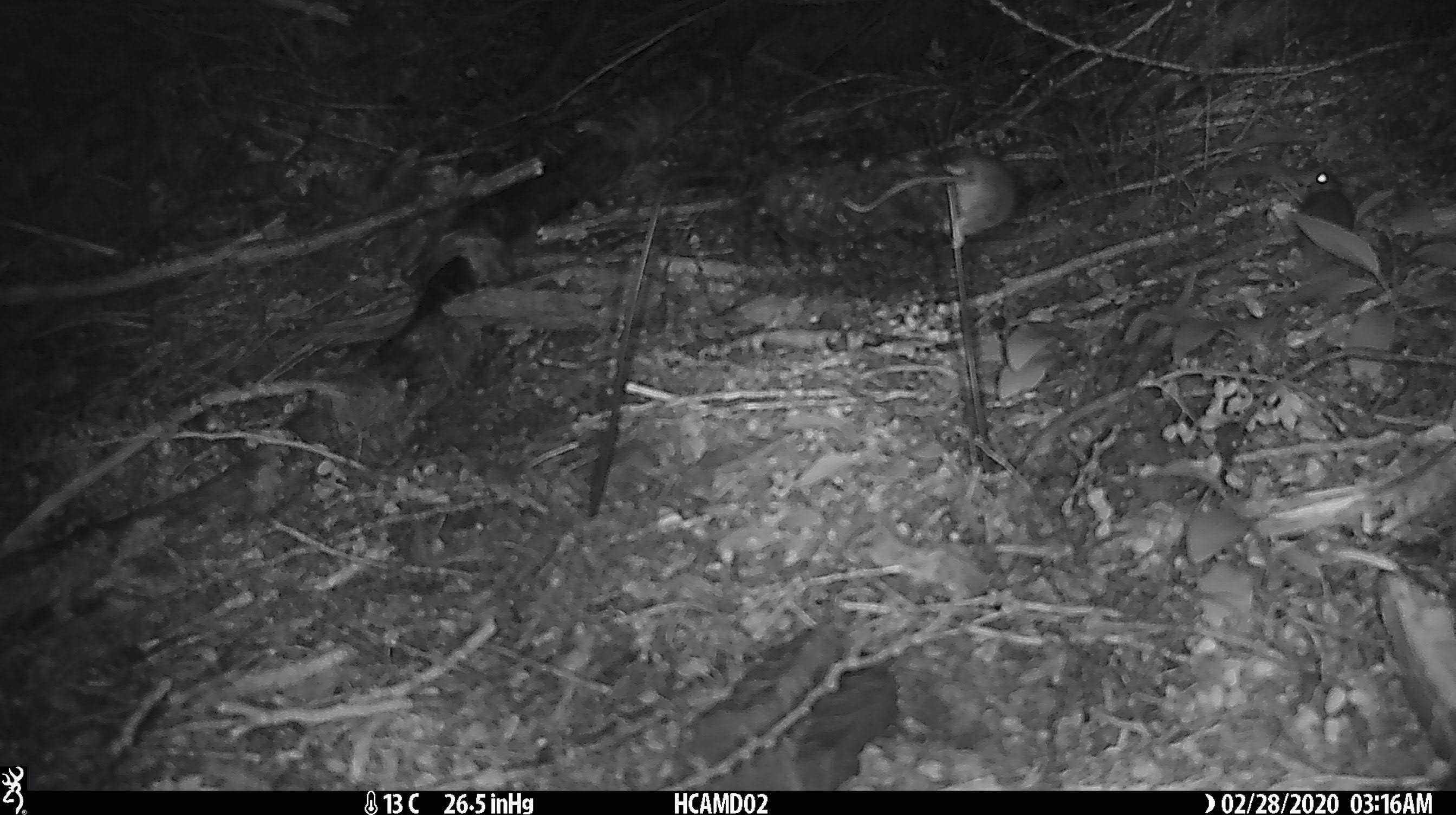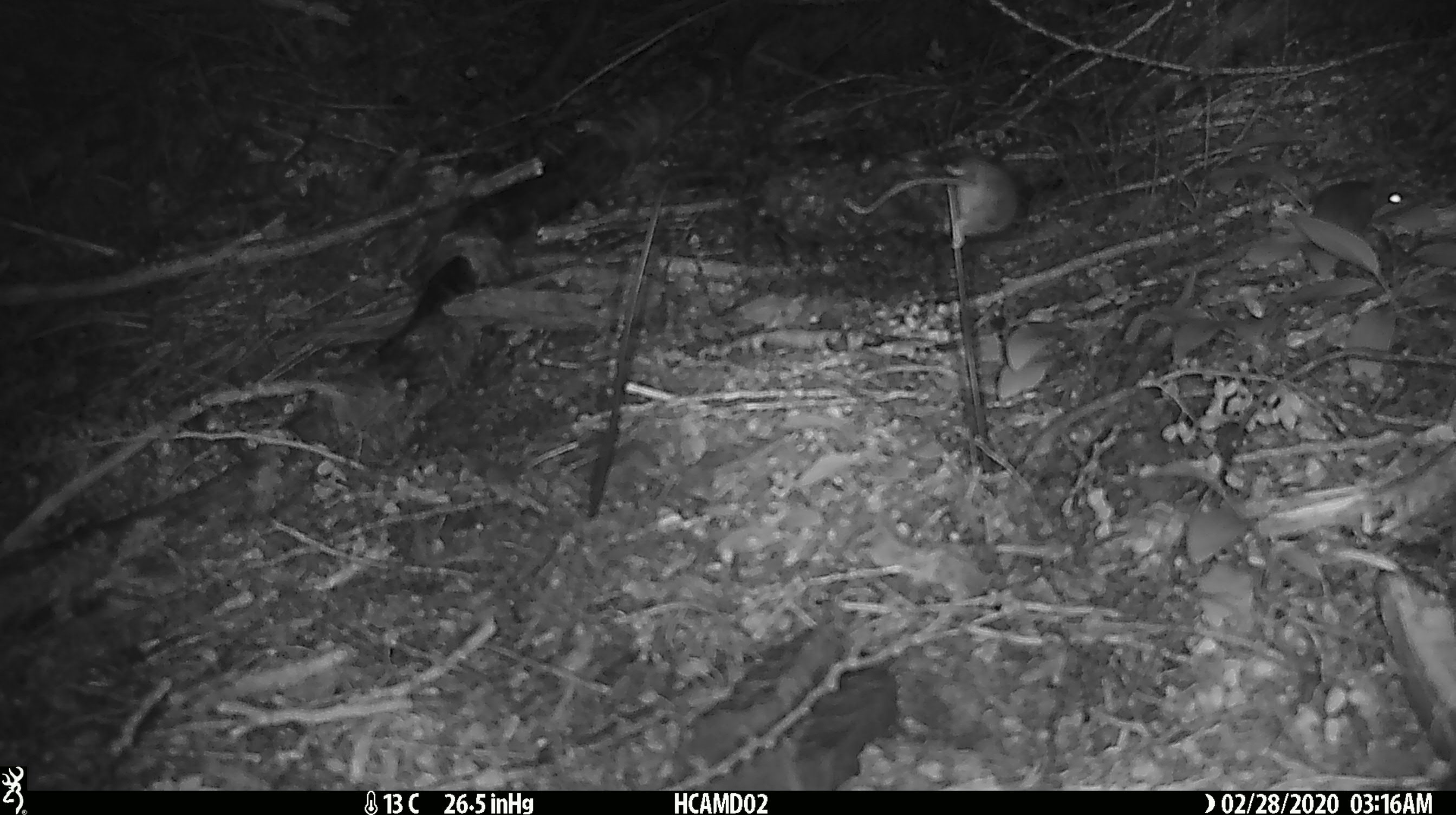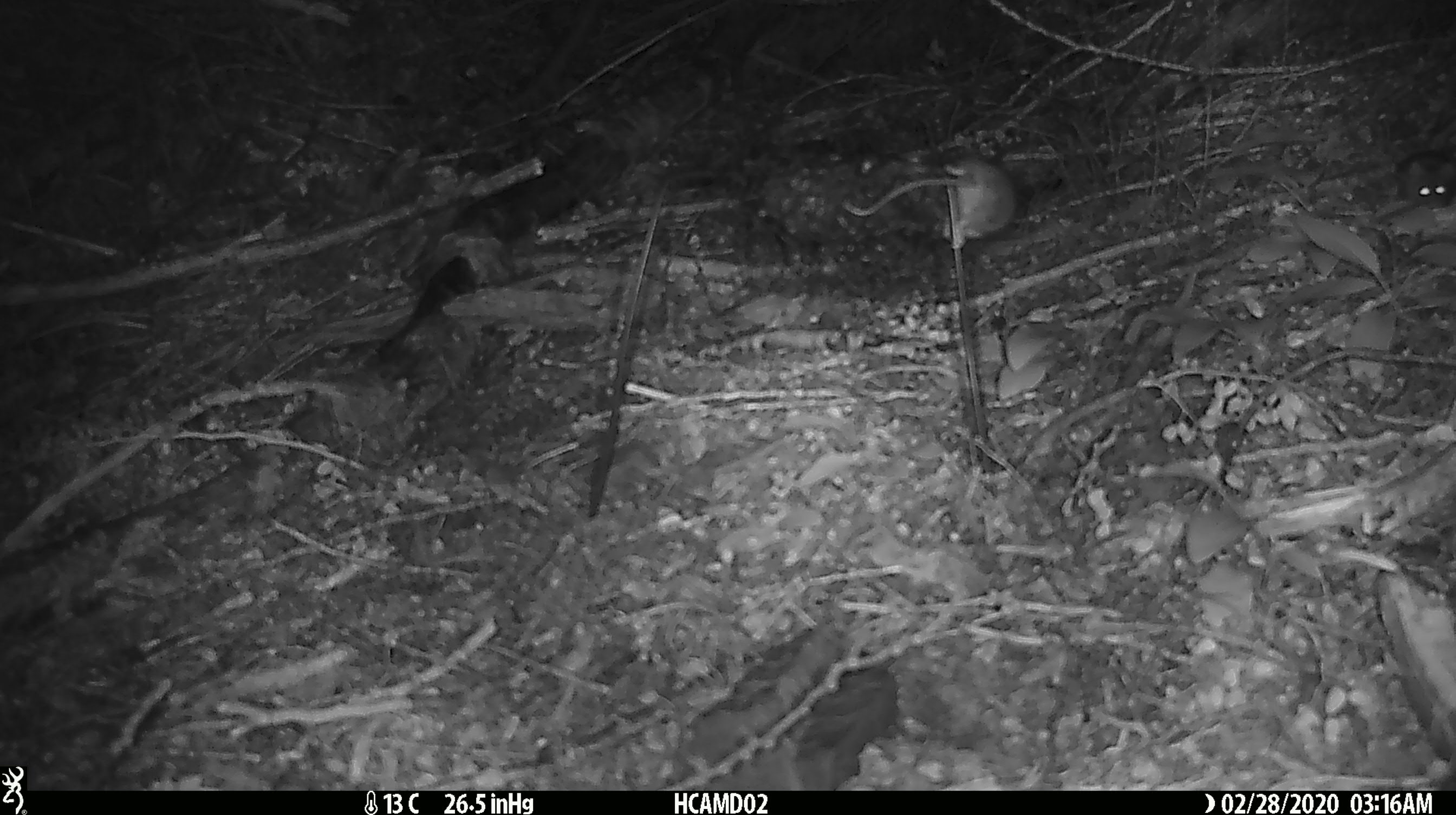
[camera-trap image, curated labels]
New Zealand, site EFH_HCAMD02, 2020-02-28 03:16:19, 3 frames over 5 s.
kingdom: Animalia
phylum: Chordata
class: Mammalia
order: Rodentia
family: Muridae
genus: Mus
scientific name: Mus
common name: mouse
Mouse (Mus).